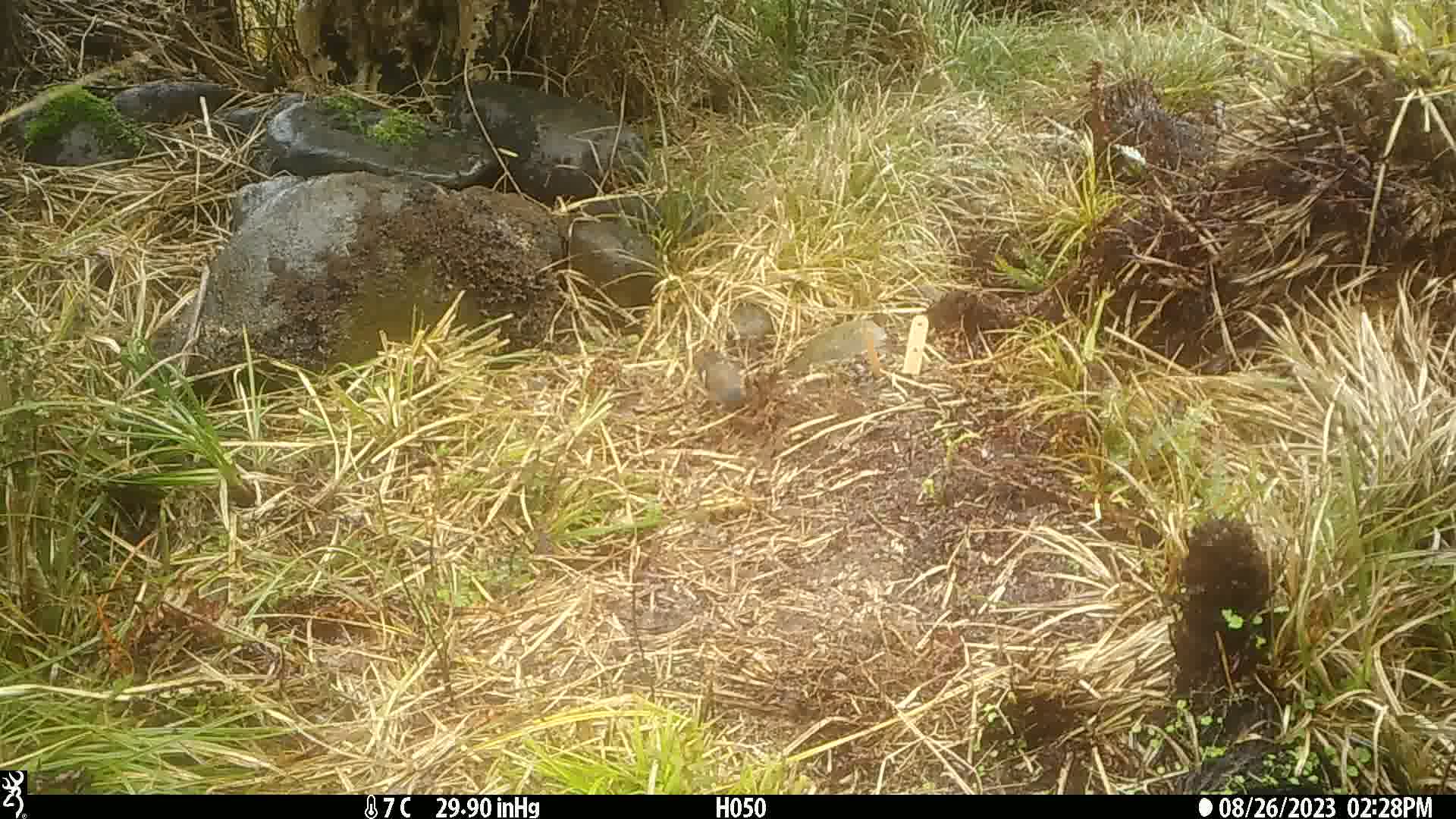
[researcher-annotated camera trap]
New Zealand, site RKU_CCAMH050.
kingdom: Animalia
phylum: Chordata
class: Aves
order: Passeriformes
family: Fringillidae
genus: Fringilla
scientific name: Fringilla coelebs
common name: common chaffinch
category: chaffinch